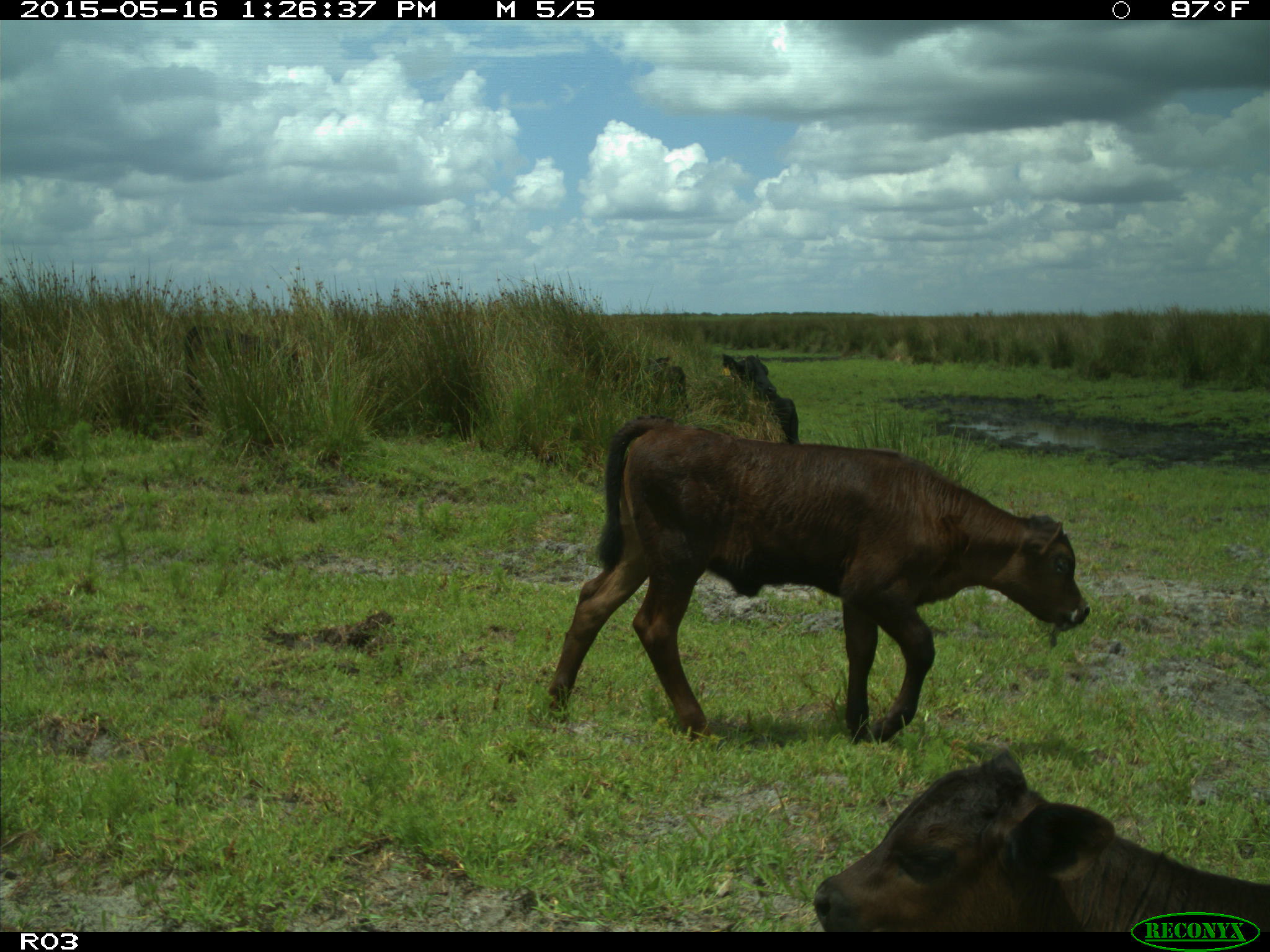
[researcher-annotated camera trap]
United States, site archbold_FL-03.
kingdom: Animalia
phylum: Chordata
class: Mammalia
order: Artiodactyla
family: Bovidae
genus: Bos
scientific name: Bos taurus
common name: domestic cow